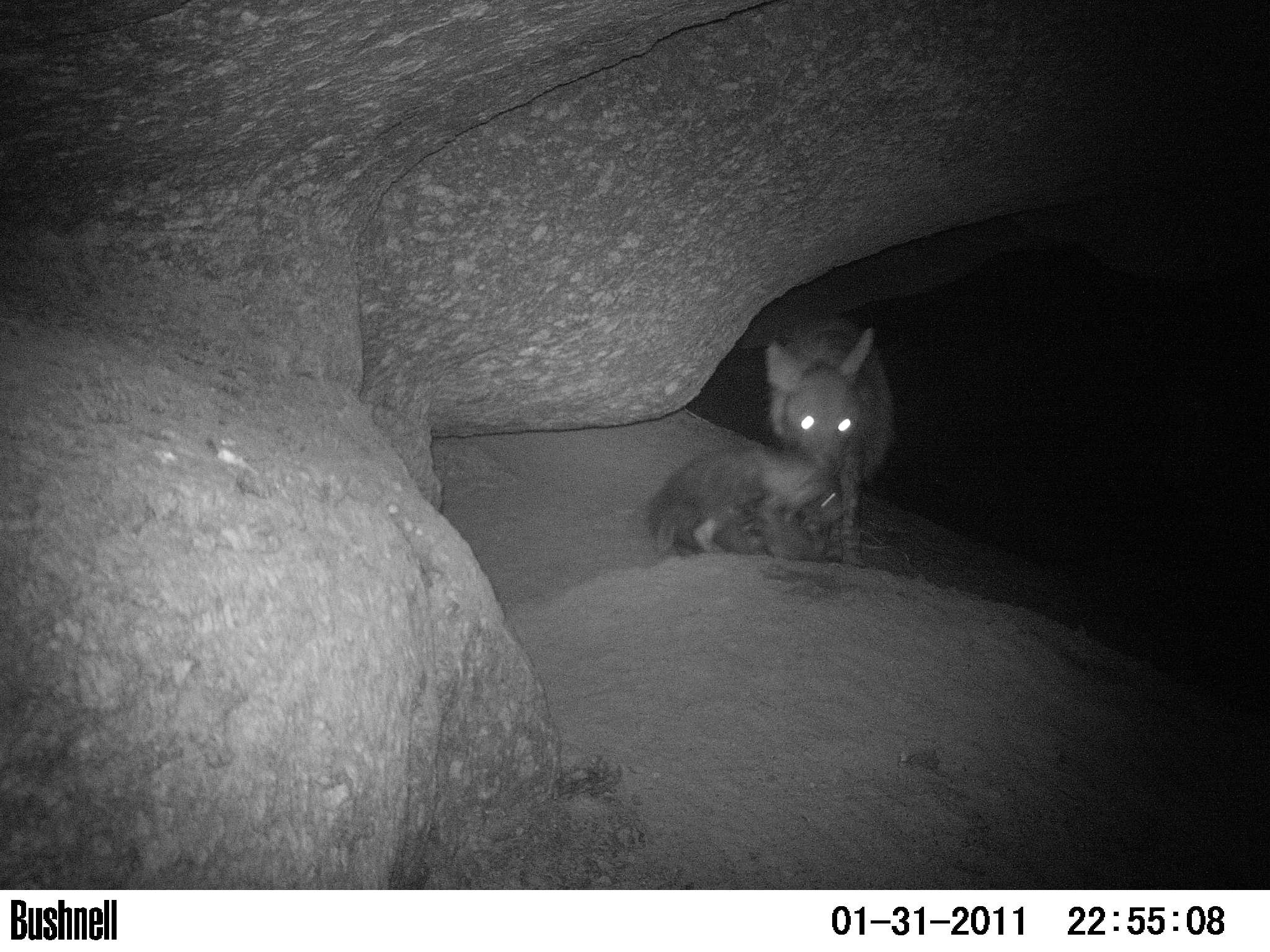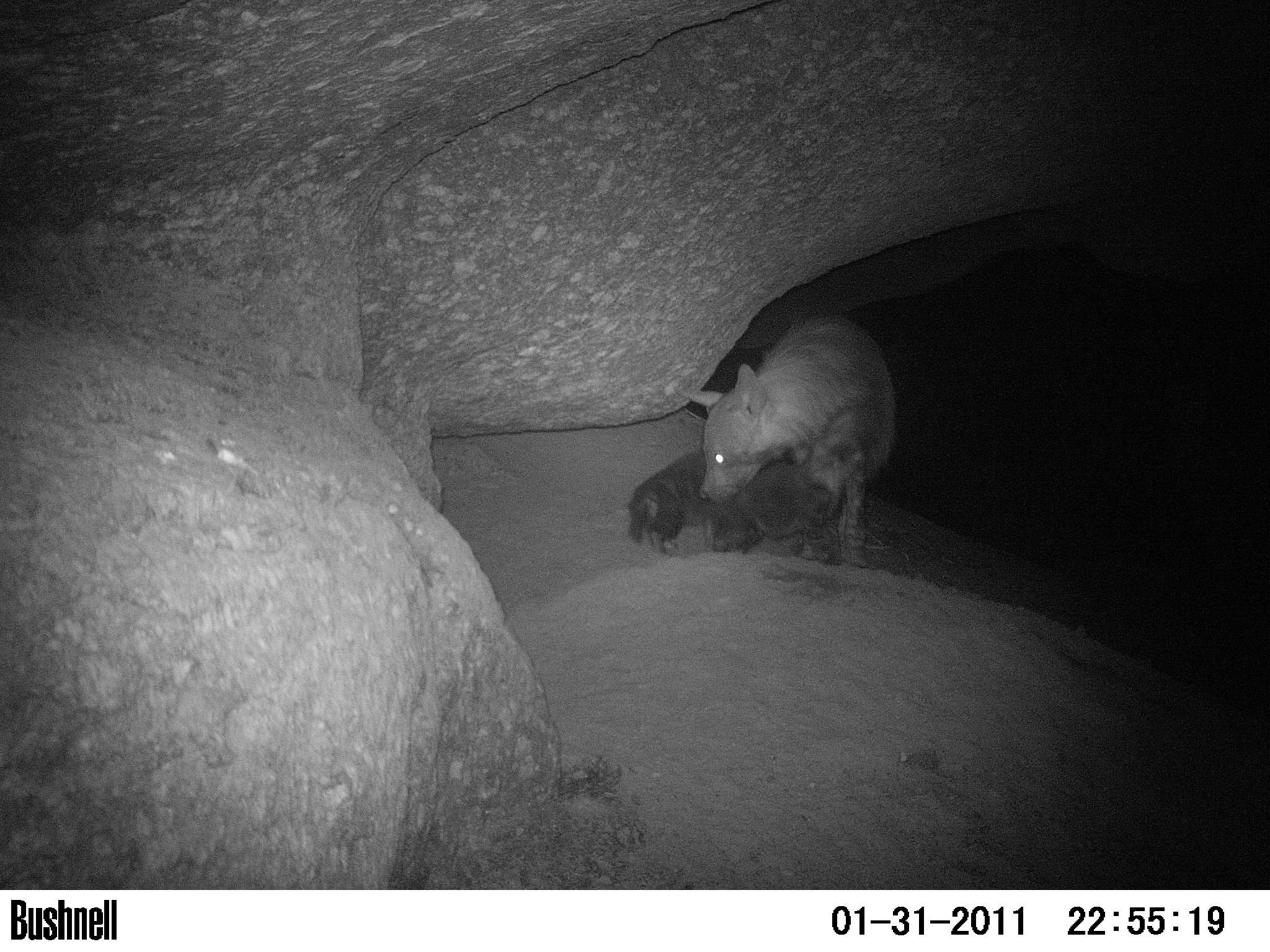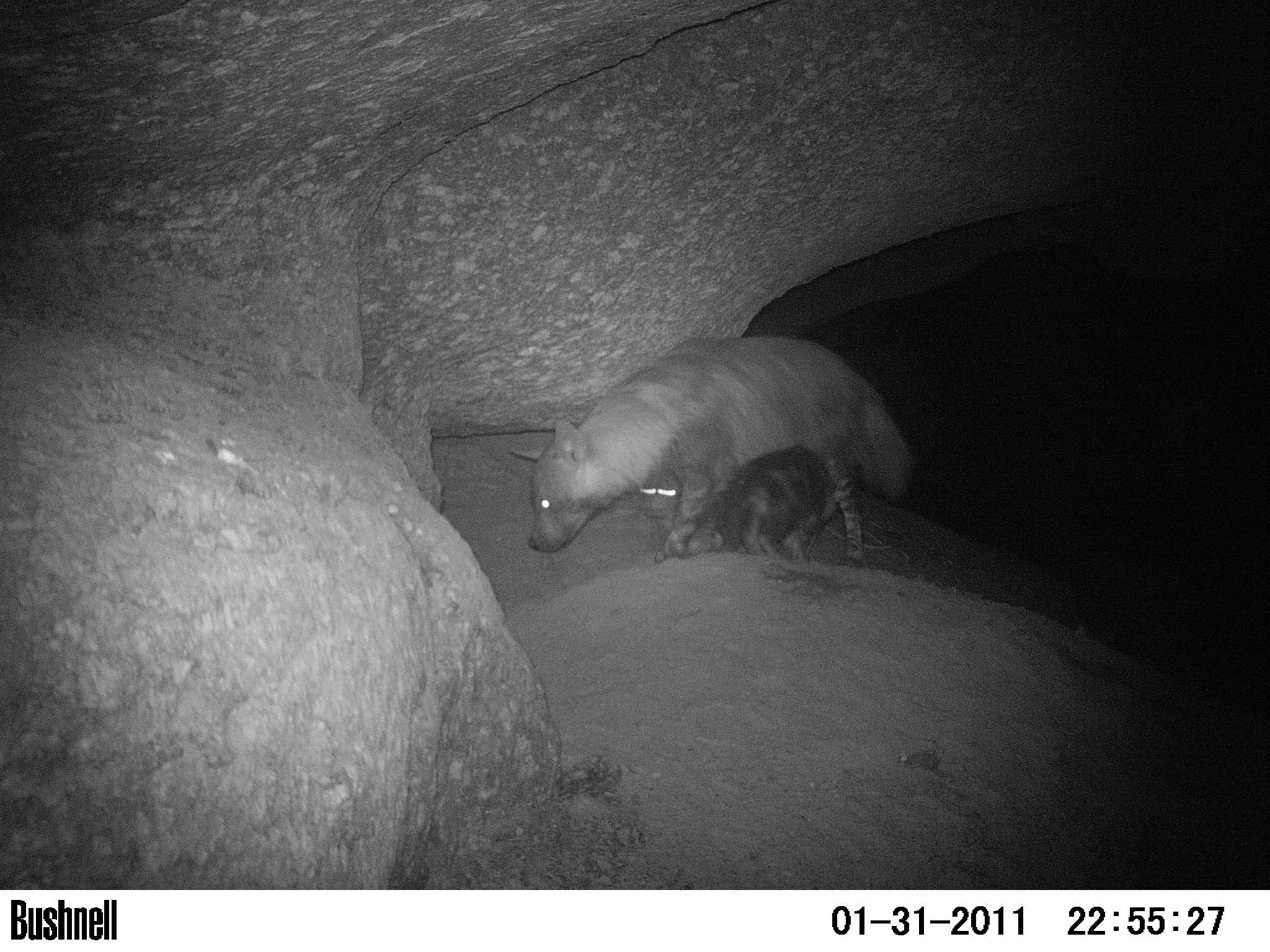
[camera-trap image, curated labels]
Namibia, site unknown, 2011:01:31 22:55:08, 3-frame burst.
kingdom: Animalia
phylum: Chordata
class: Mammalia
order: Carnivora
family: Hyaenidae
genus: Parahyaena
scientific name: Parahyaena brunnea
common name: brown hyena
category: hyaena brunnea